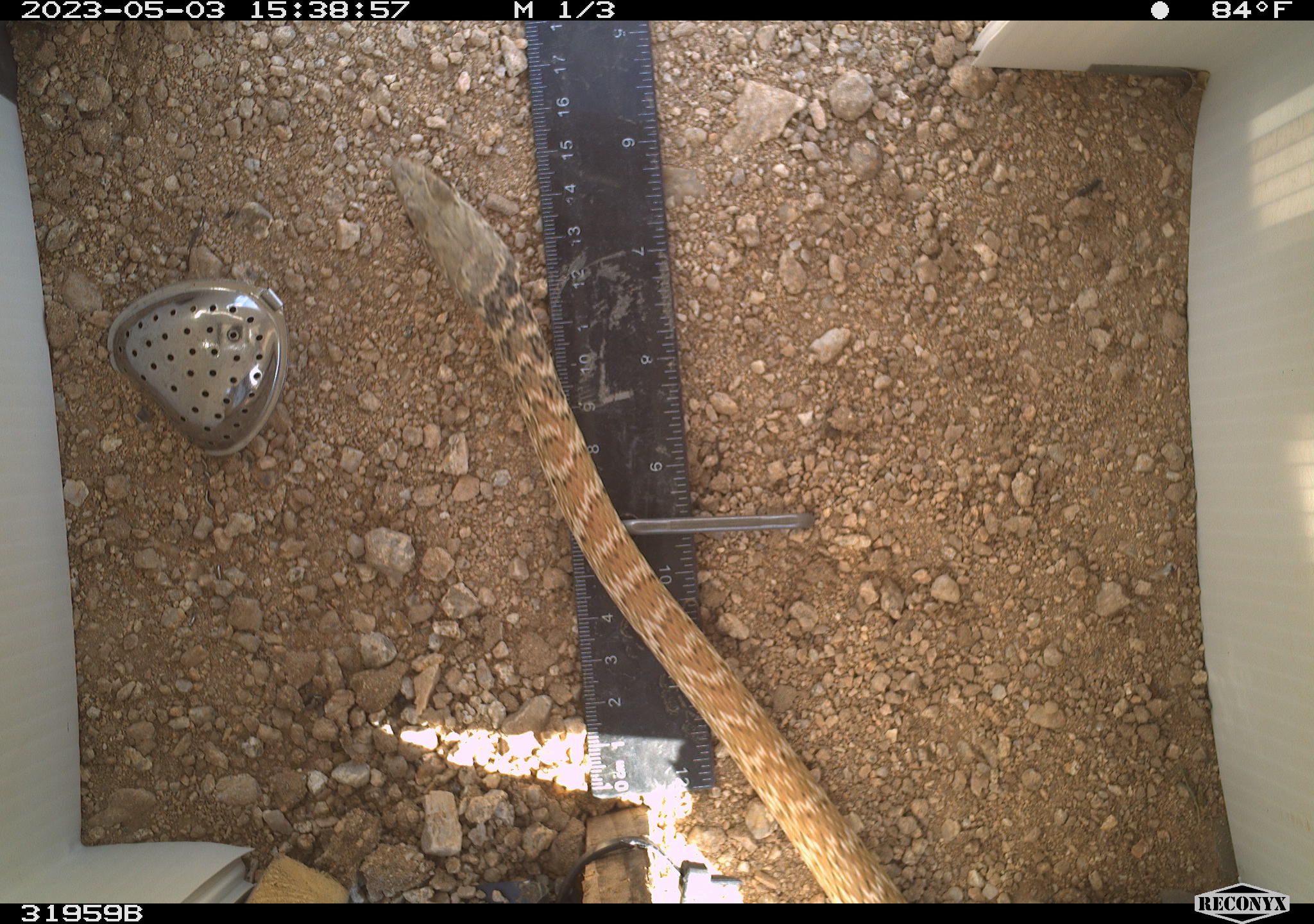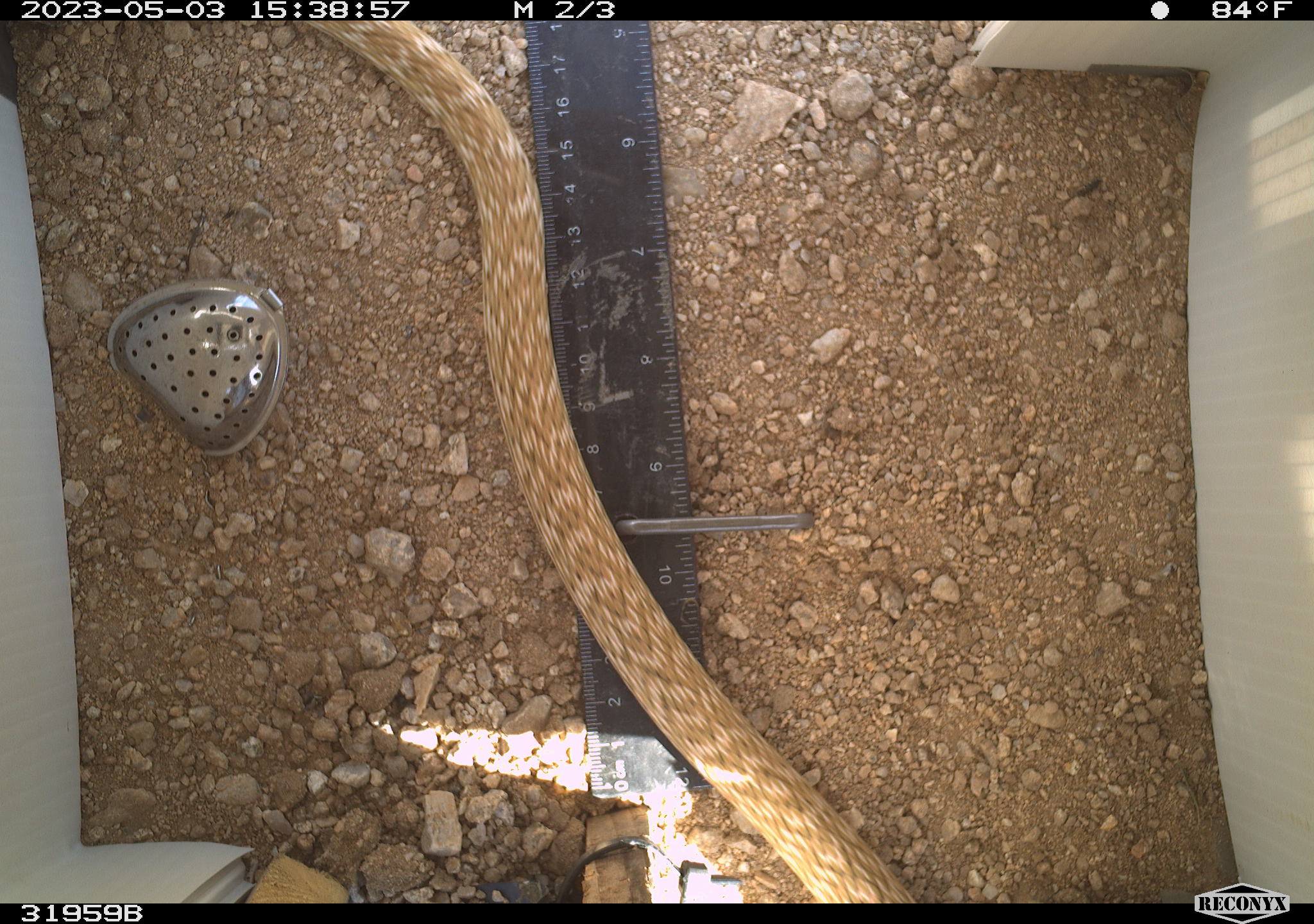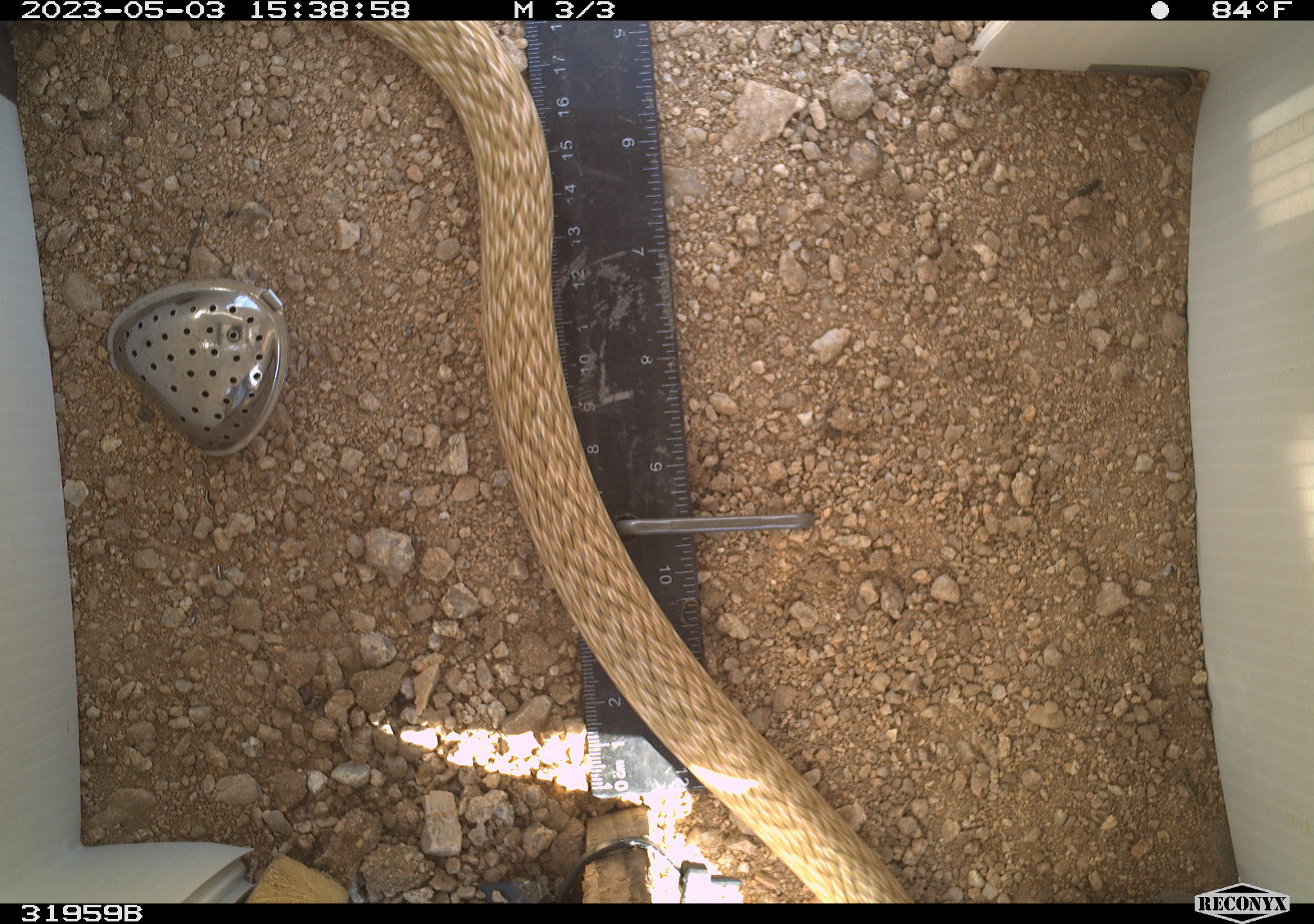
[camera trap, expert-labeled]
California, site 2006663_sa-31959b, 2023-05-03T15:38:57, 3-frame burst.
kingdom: Animalia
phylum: Chordata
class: Reptilia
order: Squamata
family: Colubridae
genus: Masticophis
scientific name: Masticophis flagellum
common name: coachwhip